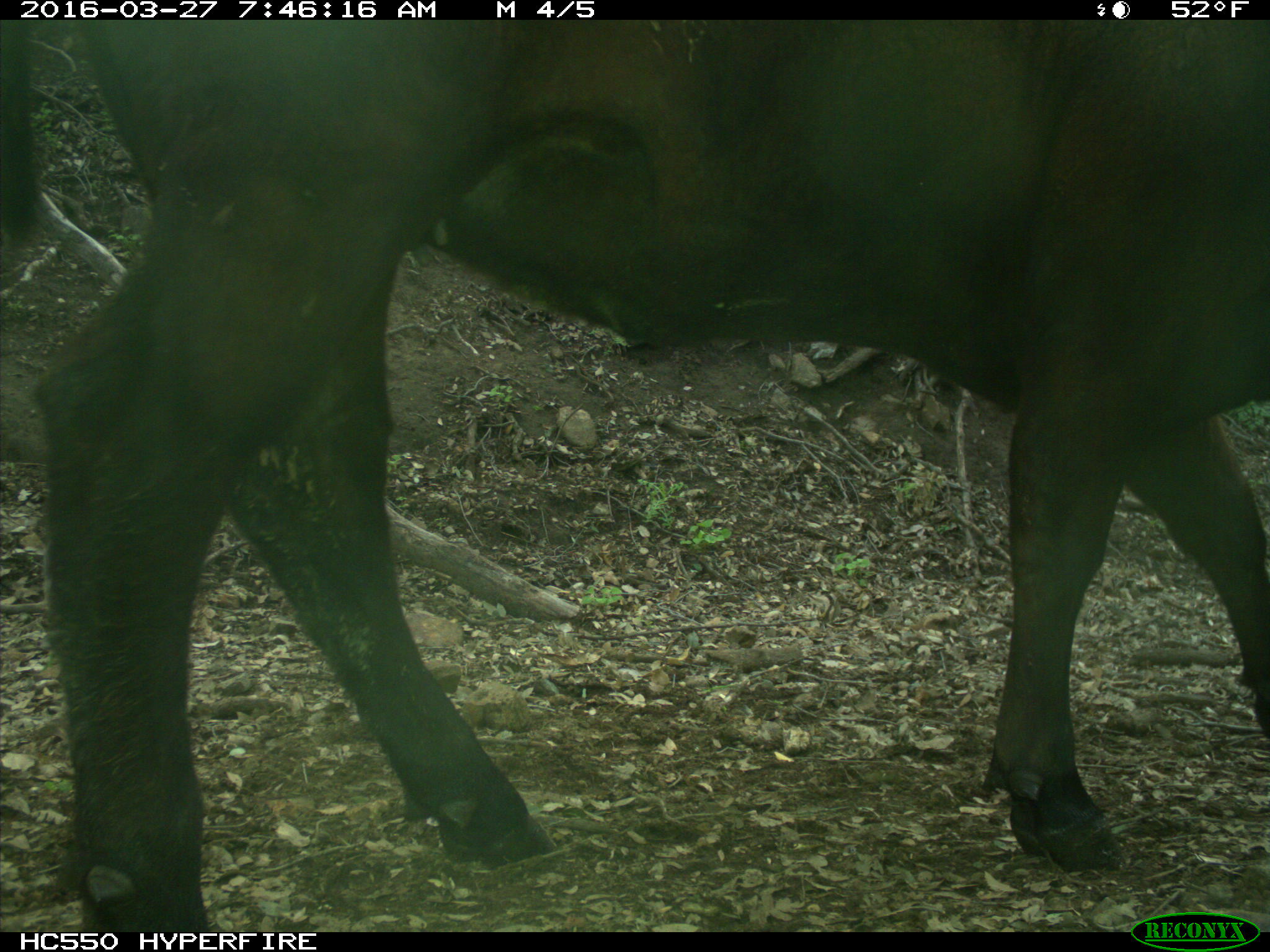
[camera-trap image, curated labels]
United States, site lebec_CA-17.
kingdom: Animalia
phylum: Chordata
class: Mammalia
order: Artiodactyla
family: Bovidae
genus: Bos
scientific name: Bos taurus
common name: domestic cow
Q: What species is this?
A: Bos taurus (domestic cow).